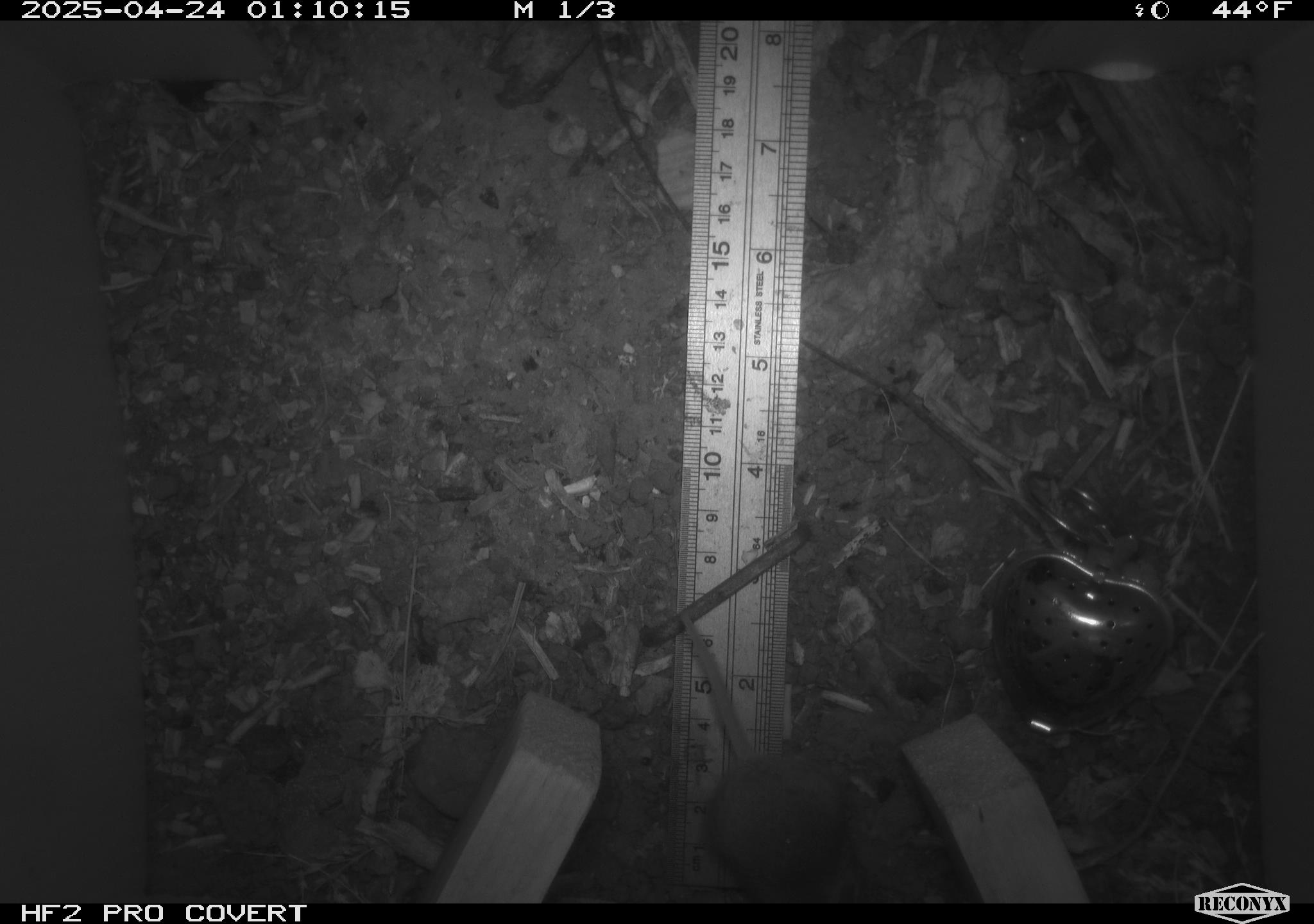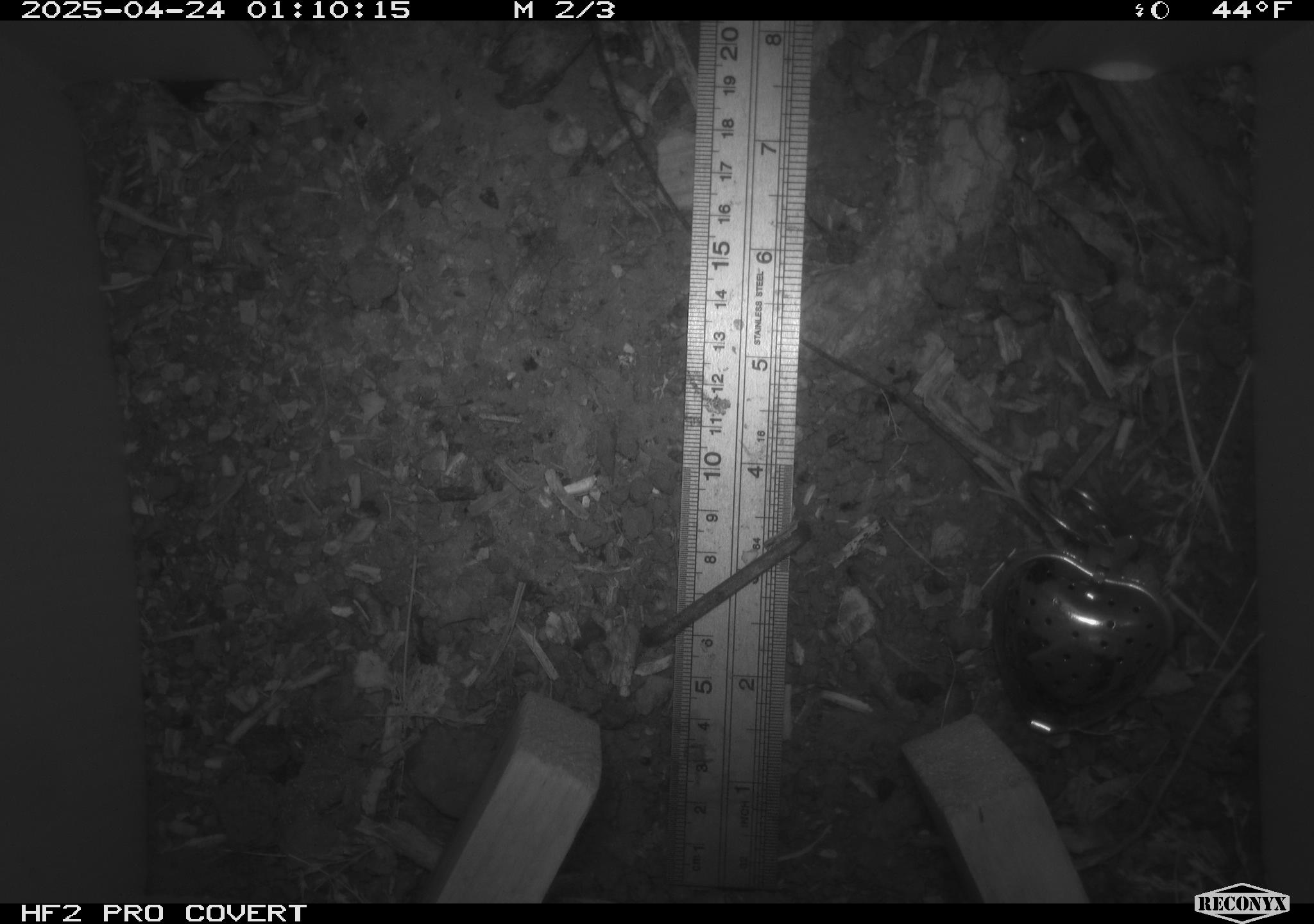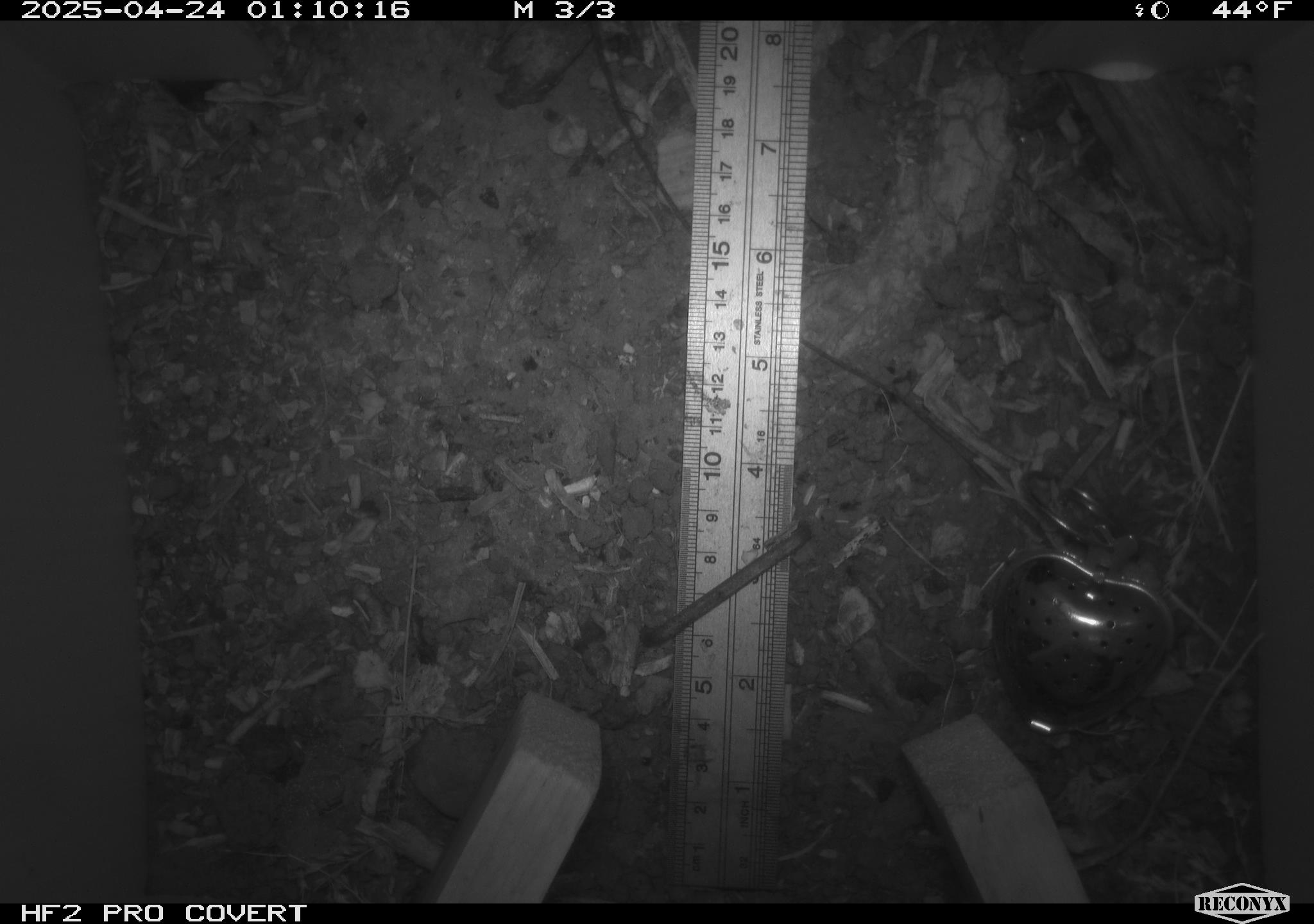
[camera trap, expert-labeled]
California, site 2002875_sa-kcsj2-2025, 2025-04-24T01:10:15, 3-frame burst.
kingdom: Animalia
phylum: Chordata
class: Mammalia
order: Rodentia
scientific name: Rodentia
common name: rodent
Rodent (Rodentia).